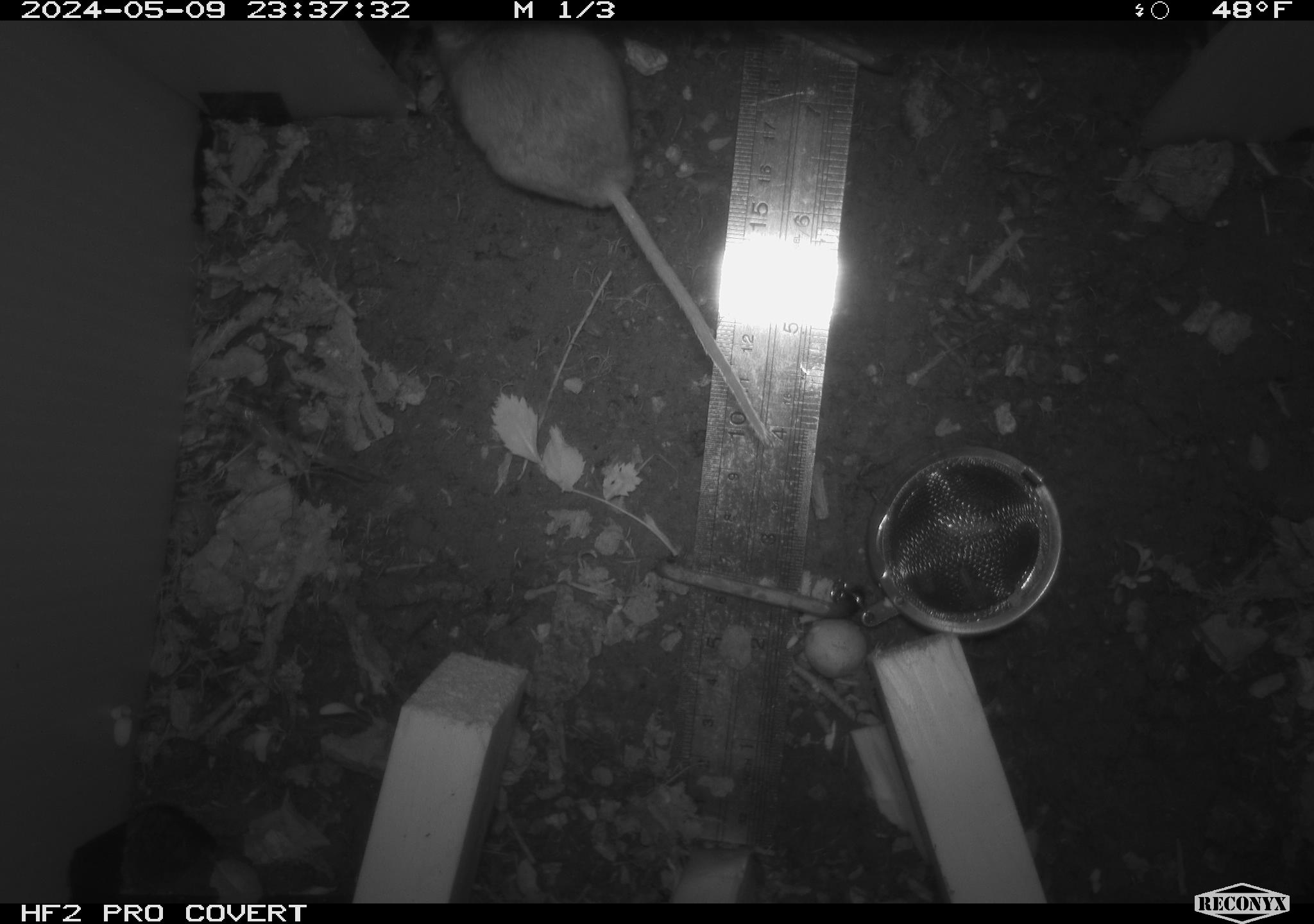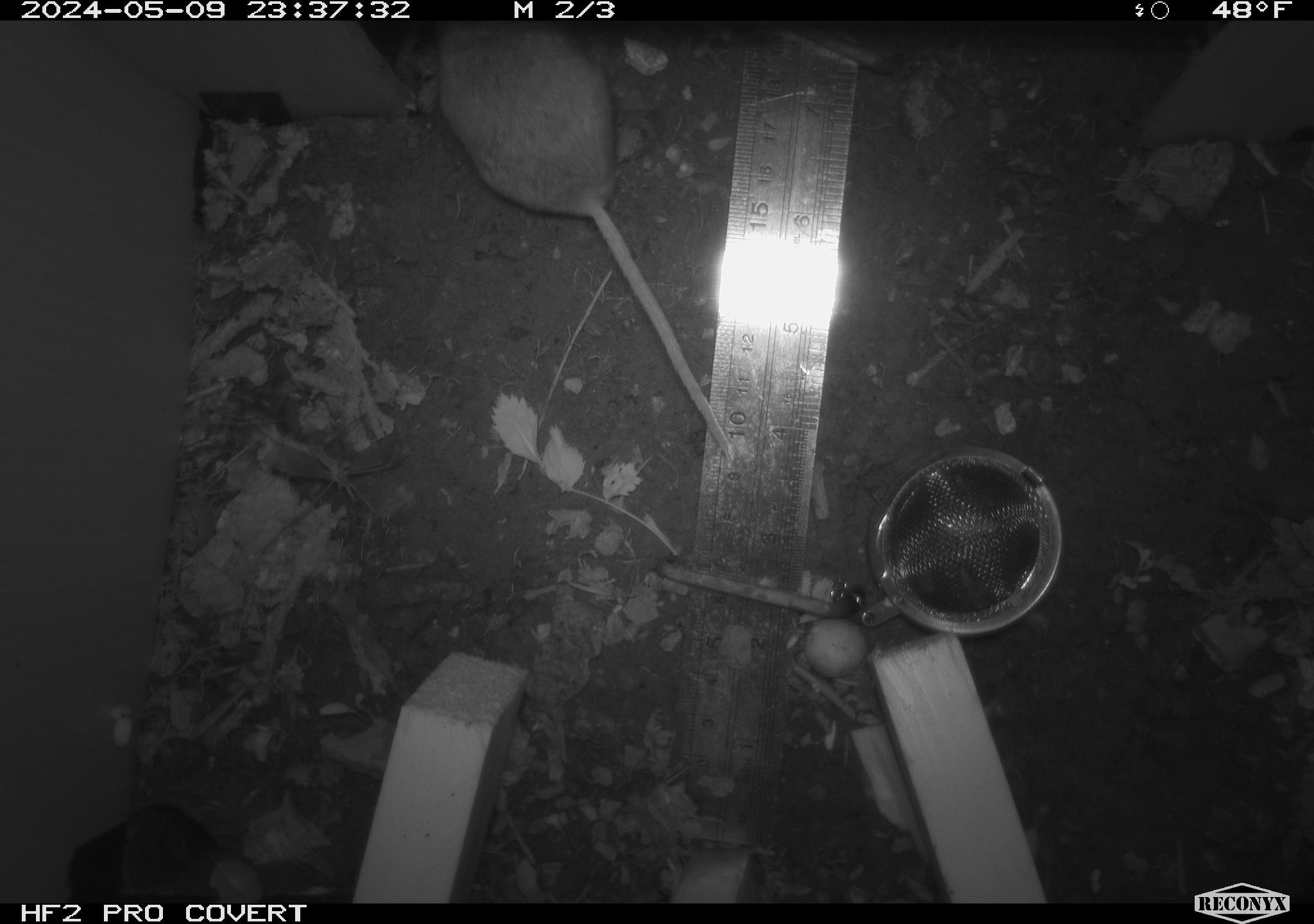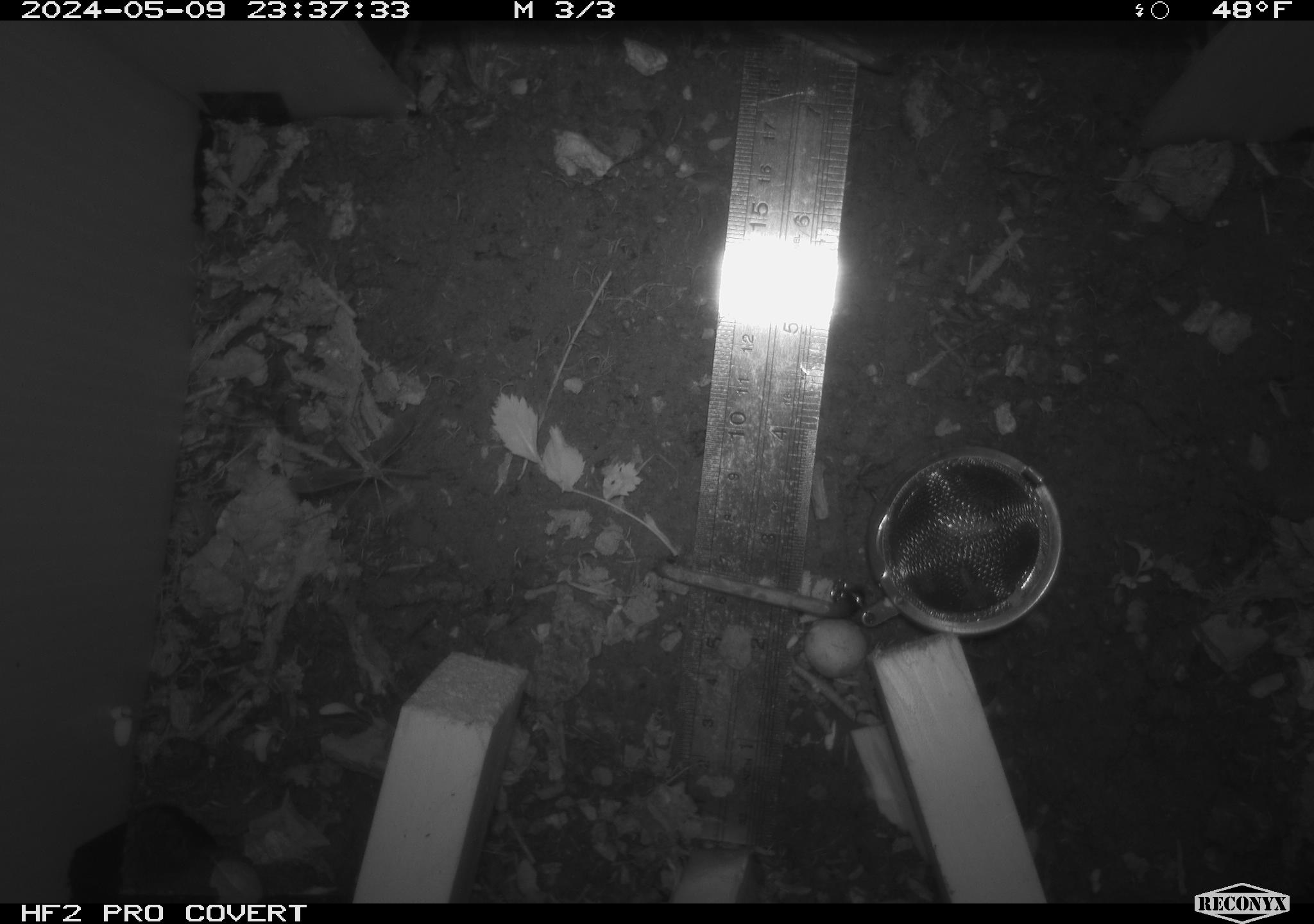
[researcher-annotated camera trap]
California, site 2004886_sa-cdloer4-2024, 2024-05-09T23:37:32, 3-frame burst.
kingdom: Animalia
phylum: Chordata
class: Mammalia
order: Rodentia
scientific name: Rodentia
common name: mouse species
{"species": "mouse species (Rodentia)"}